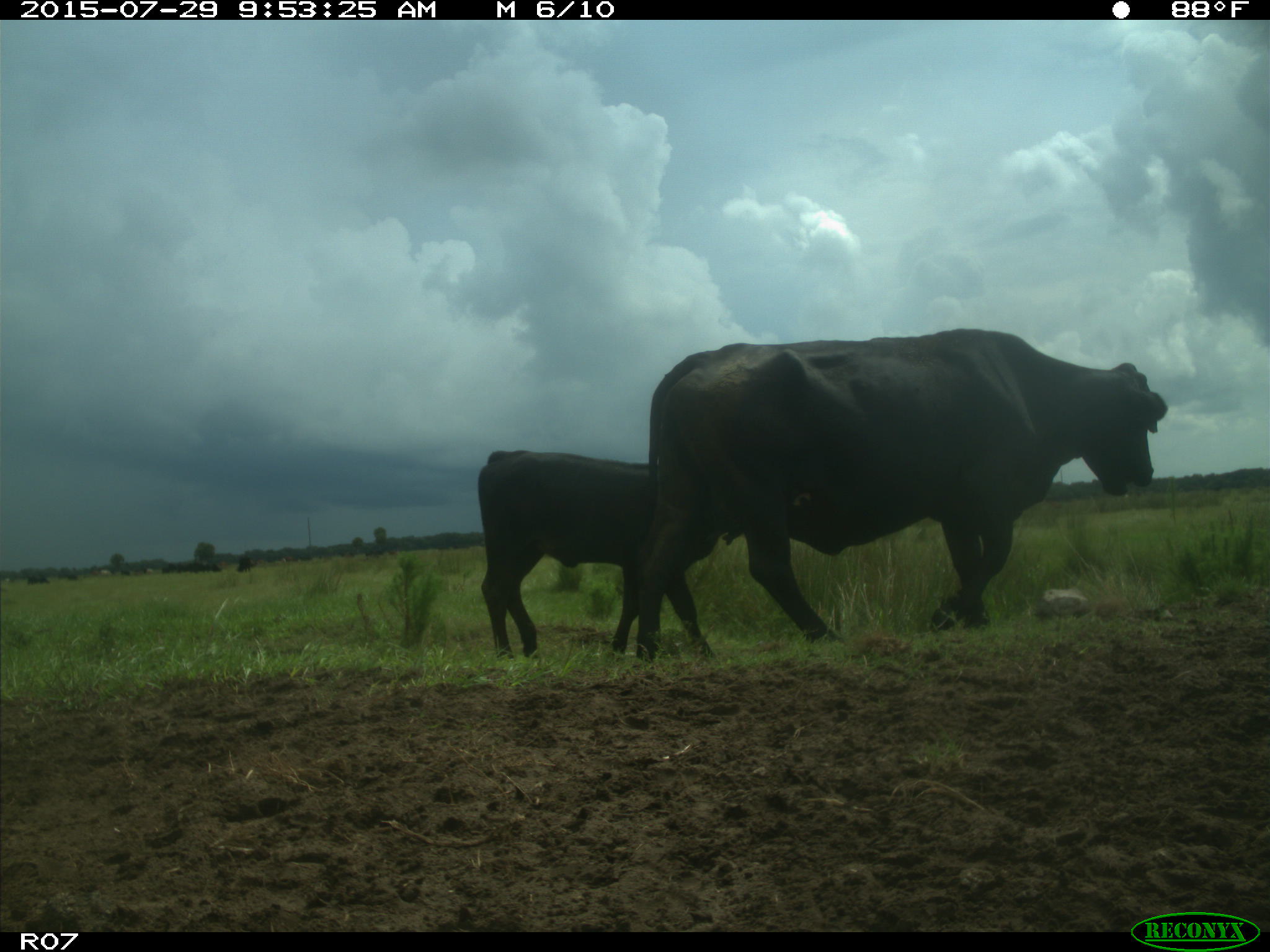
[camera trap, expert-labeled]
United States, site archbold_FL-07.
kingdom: Animalia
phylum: Chordata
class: Mammalia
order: Artiodactyla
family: Bovidae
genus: Bos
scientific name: Bos taurus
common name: domestic cow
Bos taurus (domestic cow).